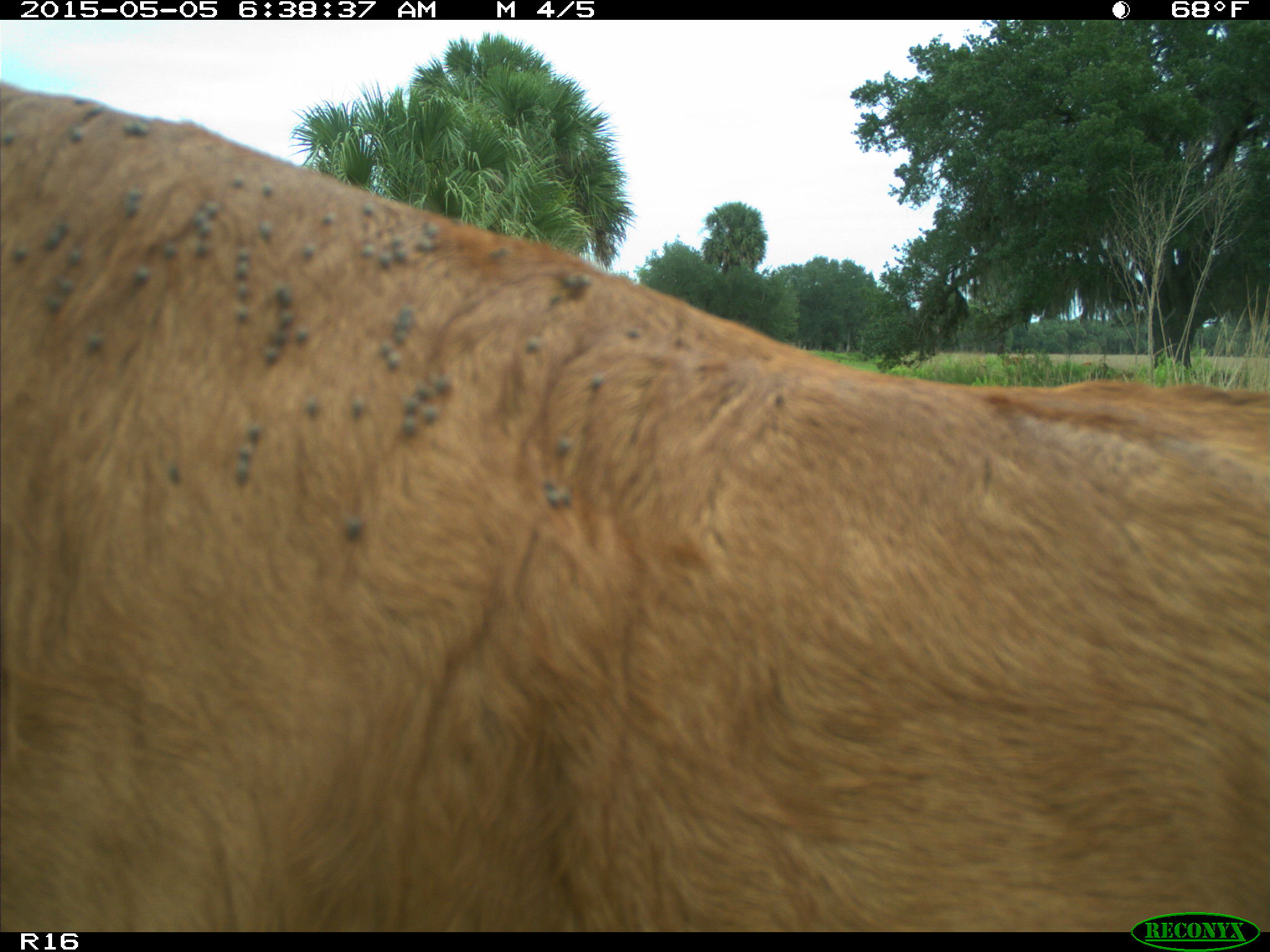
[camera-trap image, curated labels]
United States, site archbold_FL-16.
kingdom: Animalia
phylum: Chordata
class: Mammalia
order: Artiodactyla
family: Bovidae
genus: Bos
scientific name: Bos taurus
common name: domestic cow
Bos taurus (domestic cow).